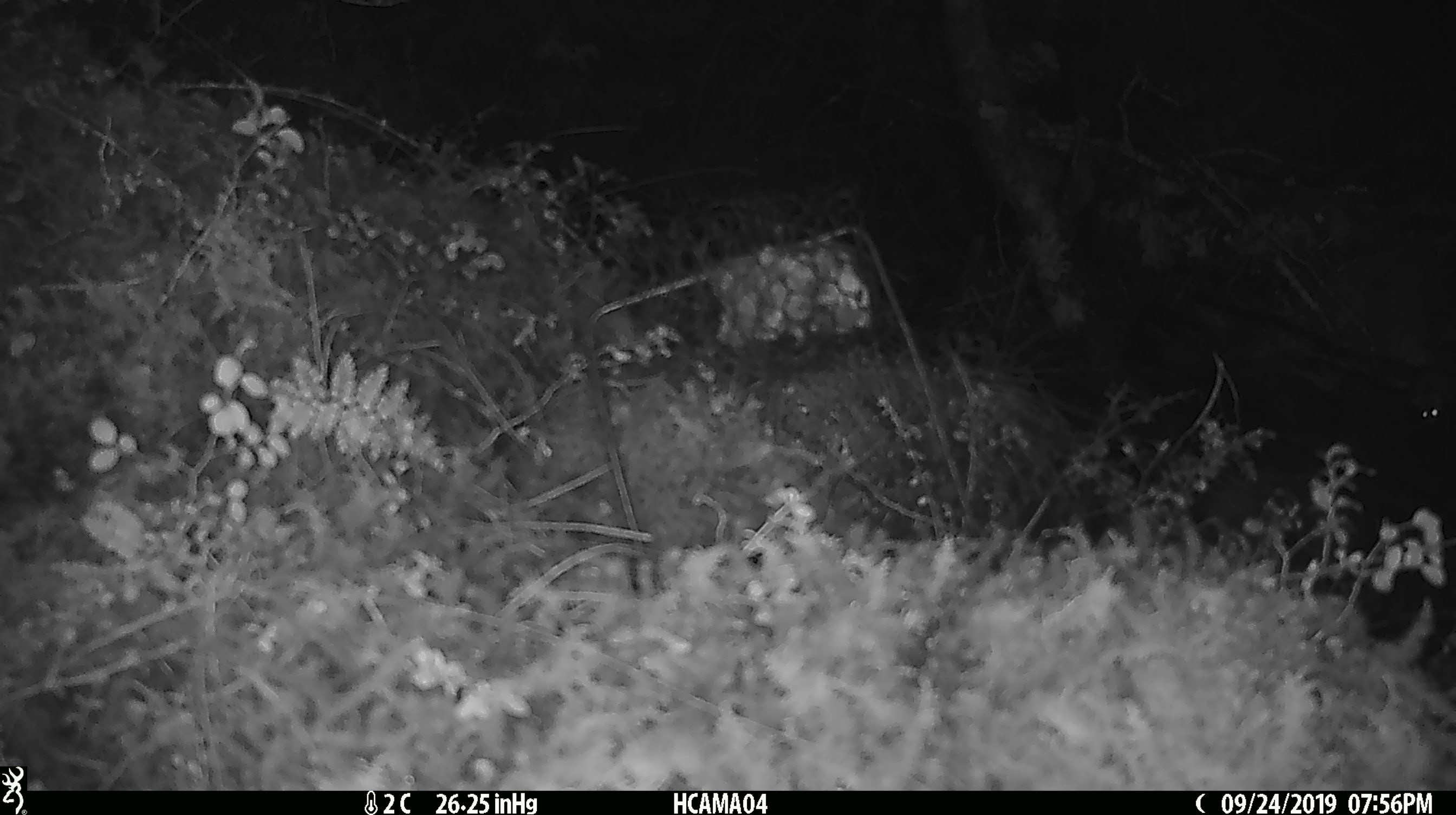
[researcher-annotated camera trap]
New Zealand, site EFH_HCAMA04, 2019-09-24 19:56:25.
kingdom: Animalia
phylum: Chordata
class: Mammalia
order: Rodentia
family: Muridae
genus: Mus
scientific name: Mus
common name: mouse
Mouse (Mus).